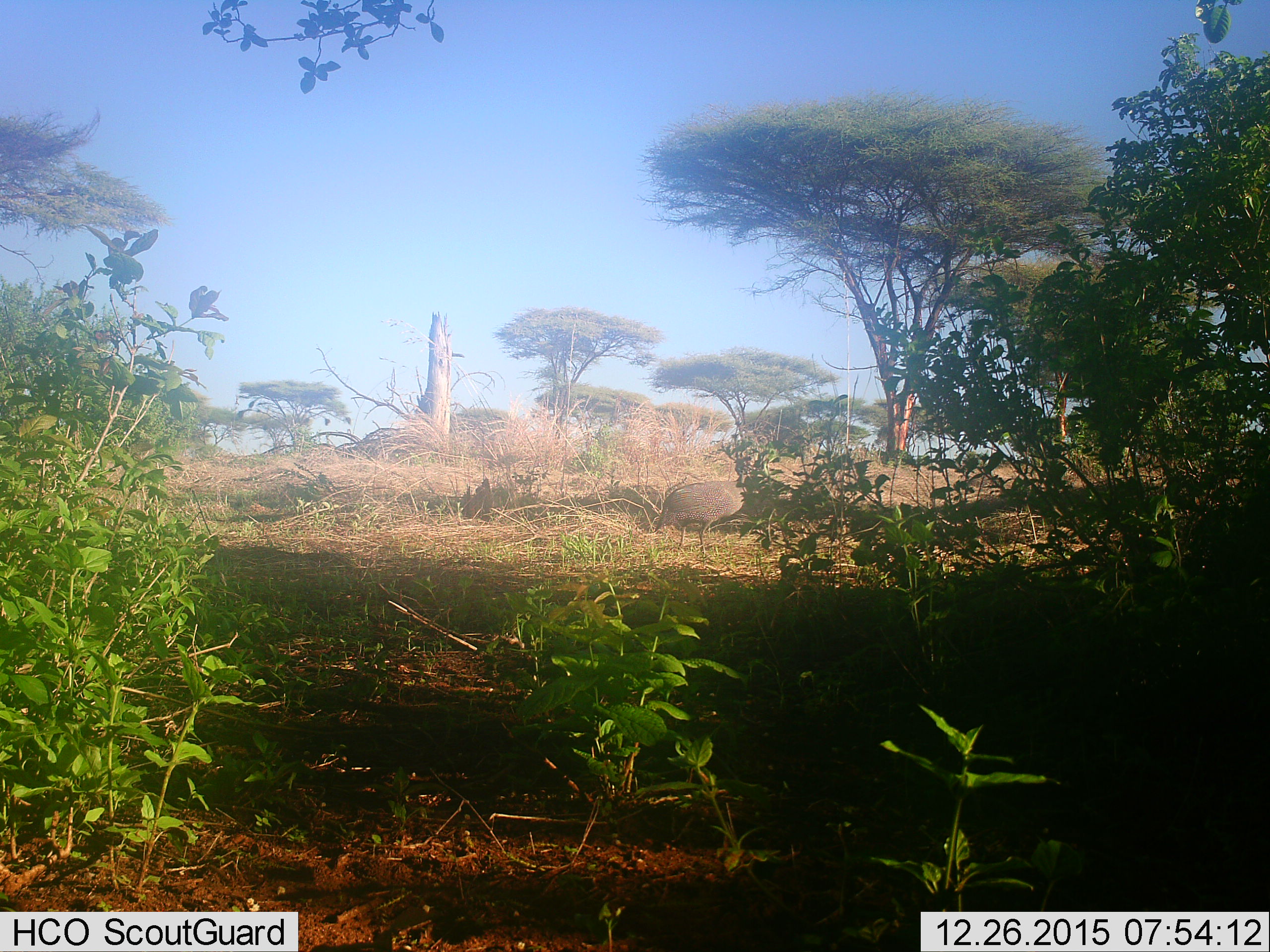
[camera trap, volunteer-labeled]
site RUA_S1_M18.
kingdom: Animalia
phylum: Chordata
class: Aves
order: Galliformes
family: Numididae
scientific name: Numididae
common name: guineafowl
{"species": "guineafowl (Numididae)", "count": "1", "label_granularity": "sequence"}